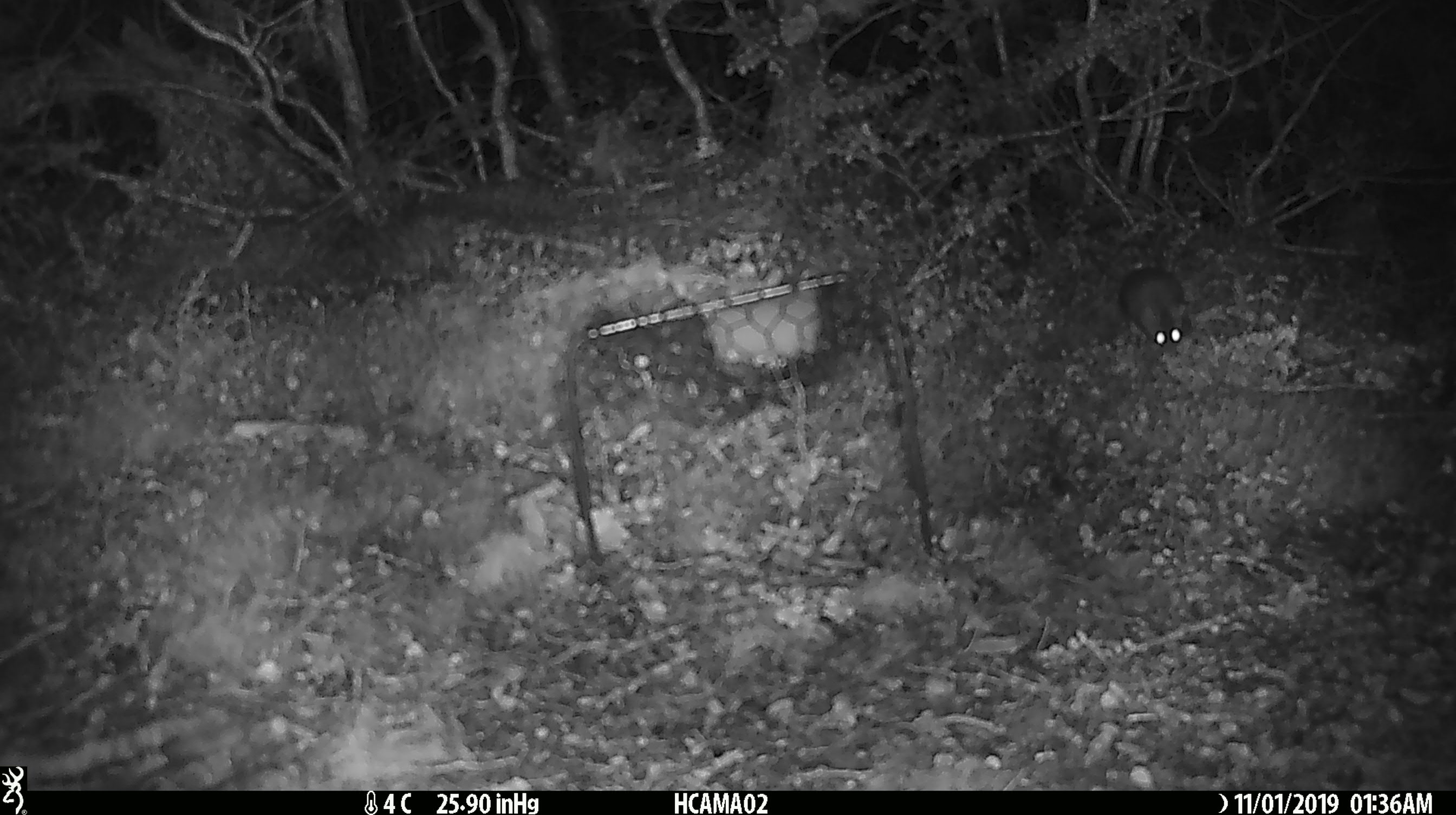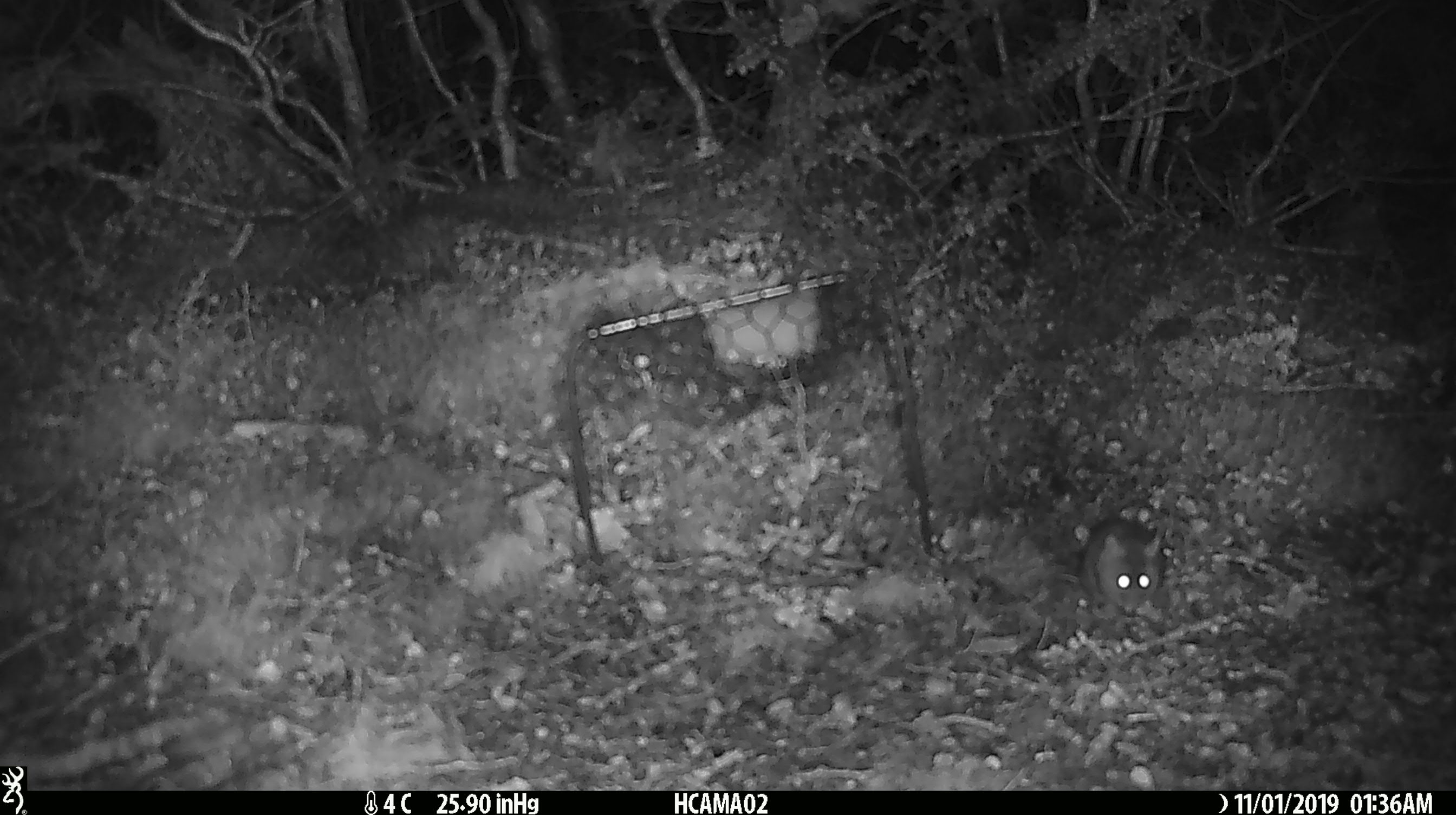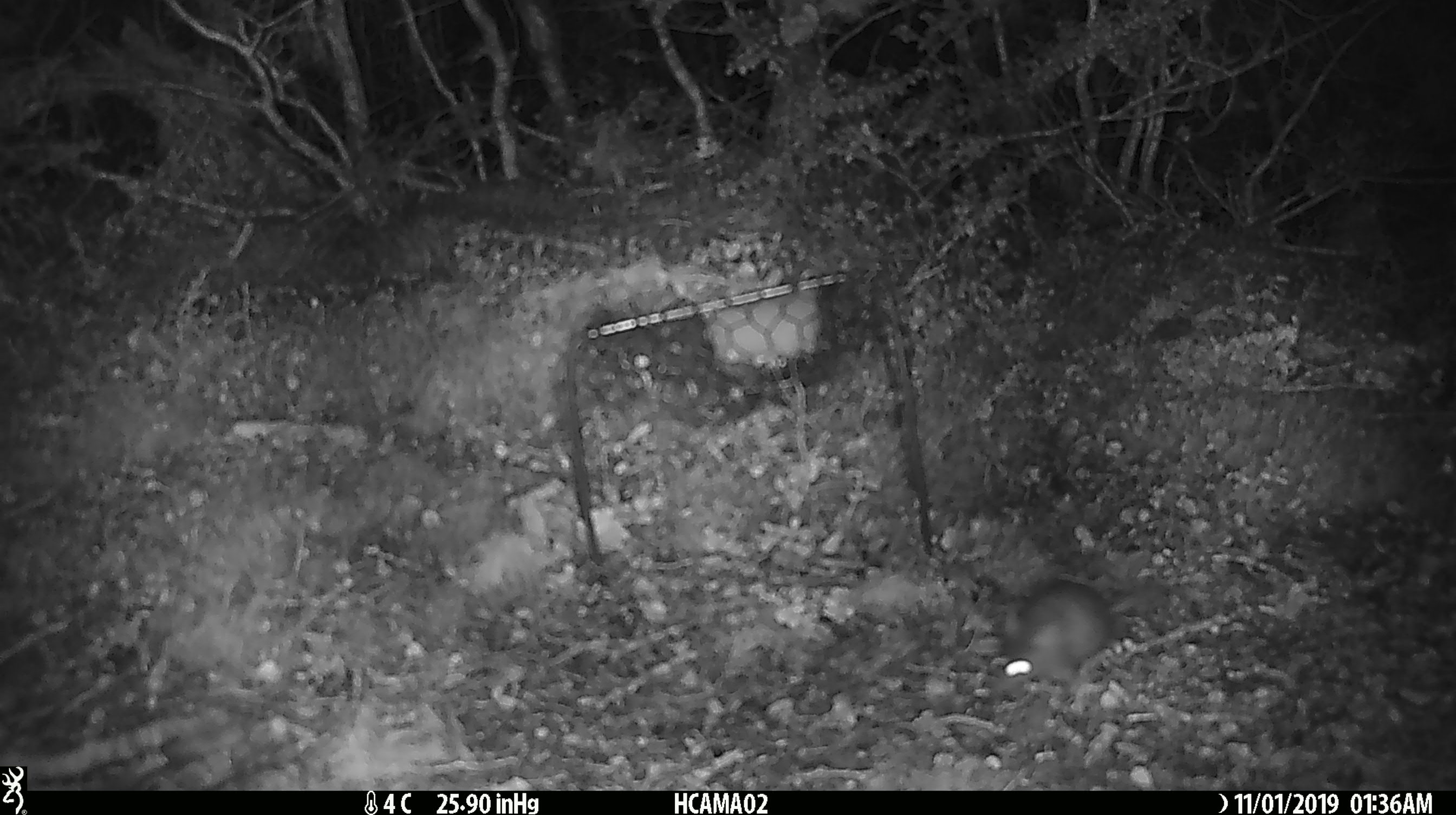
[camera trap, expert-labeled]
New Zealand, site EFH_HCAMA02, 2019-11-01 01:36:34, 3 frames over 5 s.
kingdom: Animalia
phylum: Chordata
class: Mammalia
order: Rodentia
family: Muridae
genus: Mus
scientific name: Mus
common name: mouse